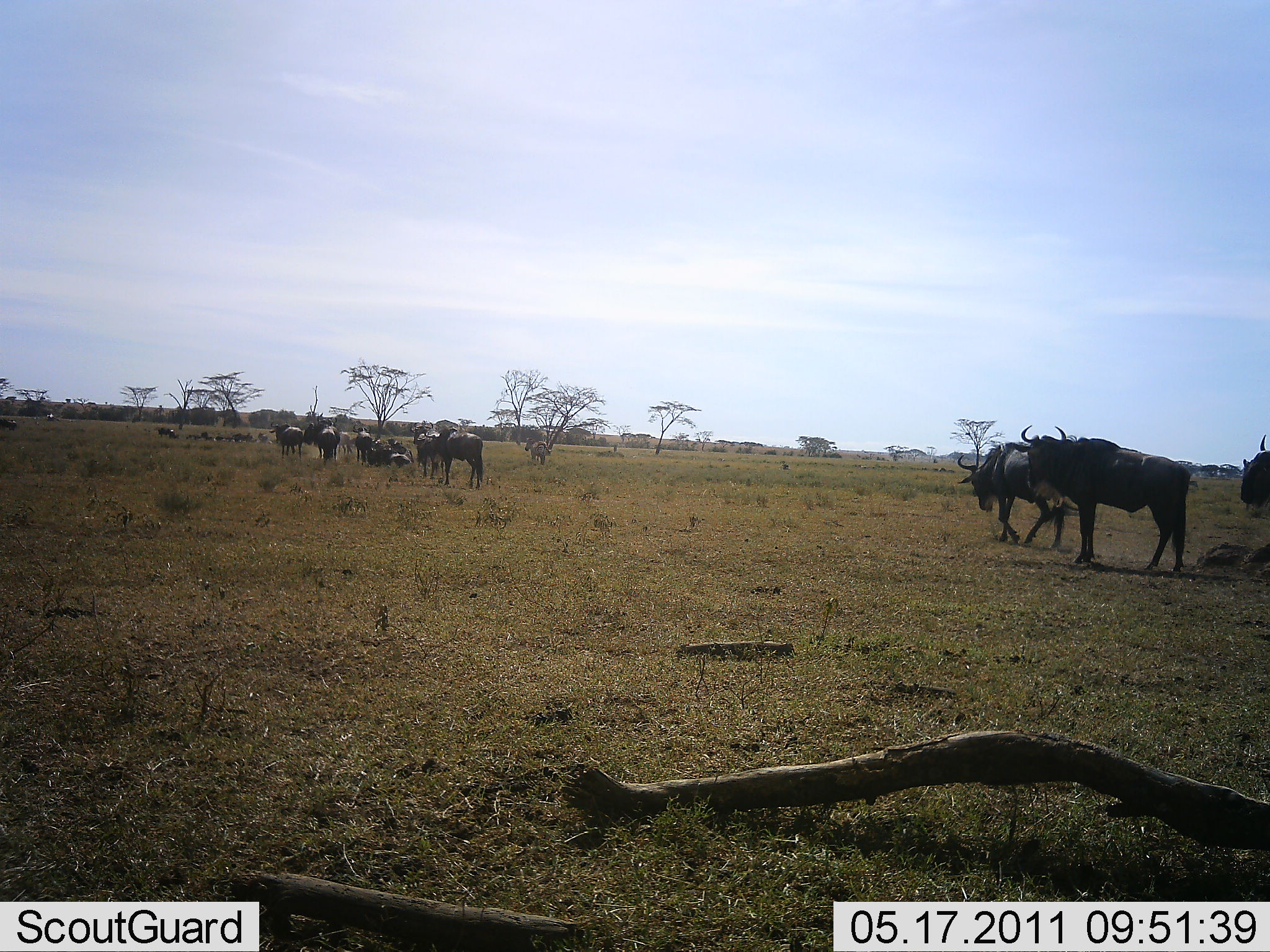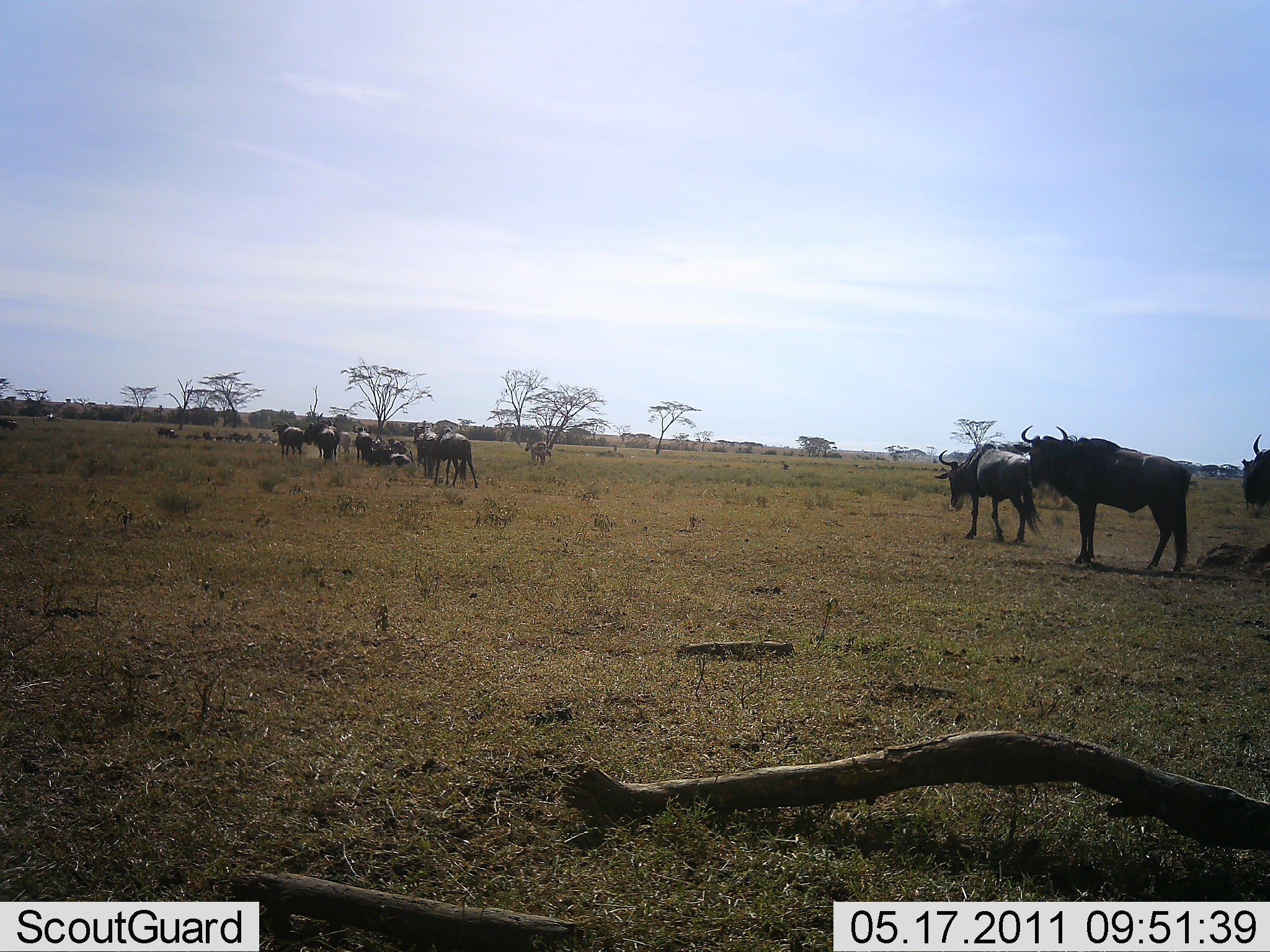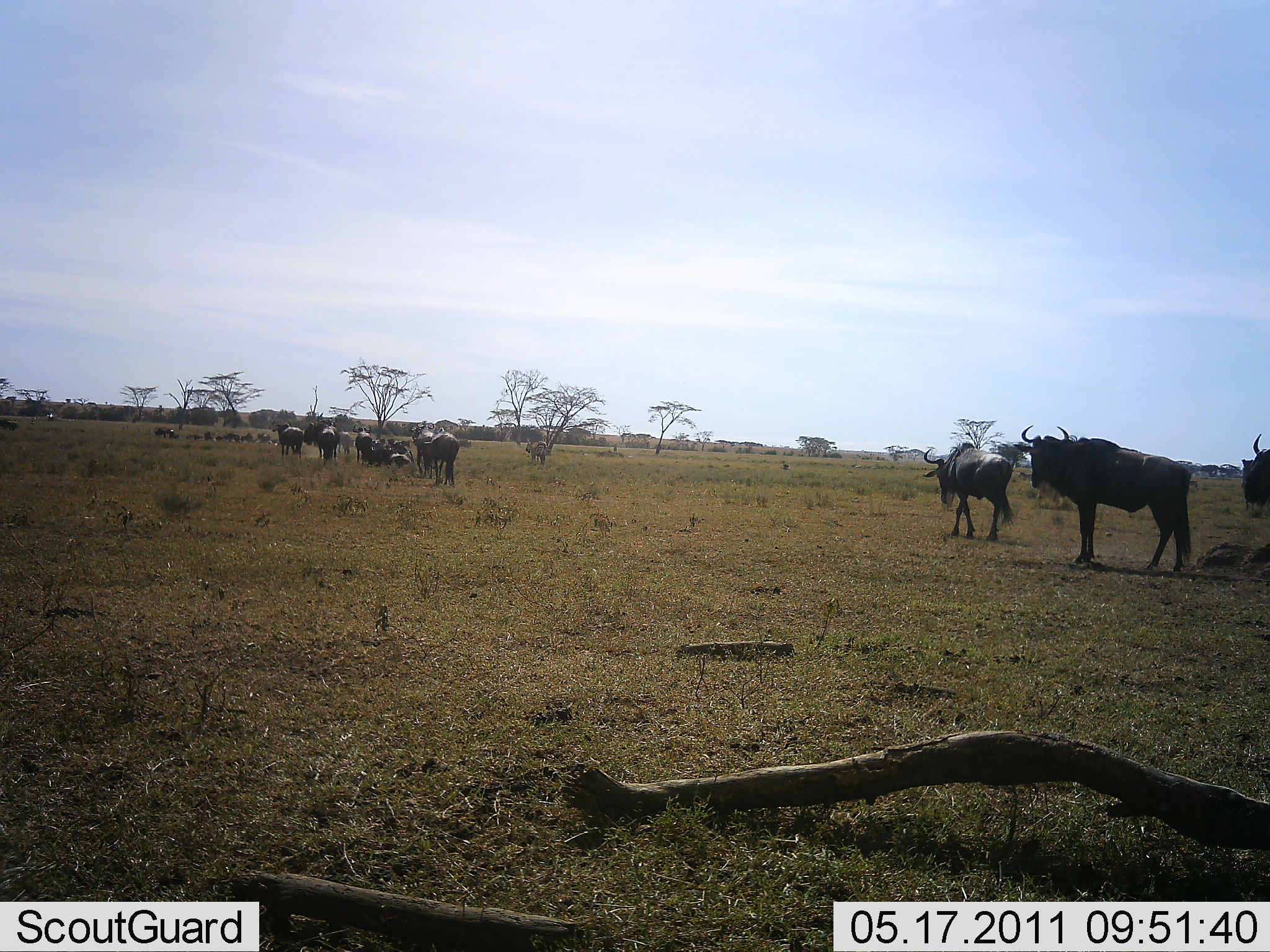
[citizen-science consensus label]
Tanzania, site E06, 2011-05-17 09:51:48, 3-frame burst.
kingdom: Animalia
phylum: Chordata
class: Mammalia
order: Artiodactyla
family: Bovidae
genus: Connochaetes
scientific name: Connochaetes taurinus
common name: blue wildebeest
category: wildebeest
Wildebeest (blue wildebeest) (Connochaetes taurinus), count 11-50. Behavior (volunteer vote fractions): standing 64%, resting 36%, moving 79%, interacting 7%. Young present (vote fraction): 0%. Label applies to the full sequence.